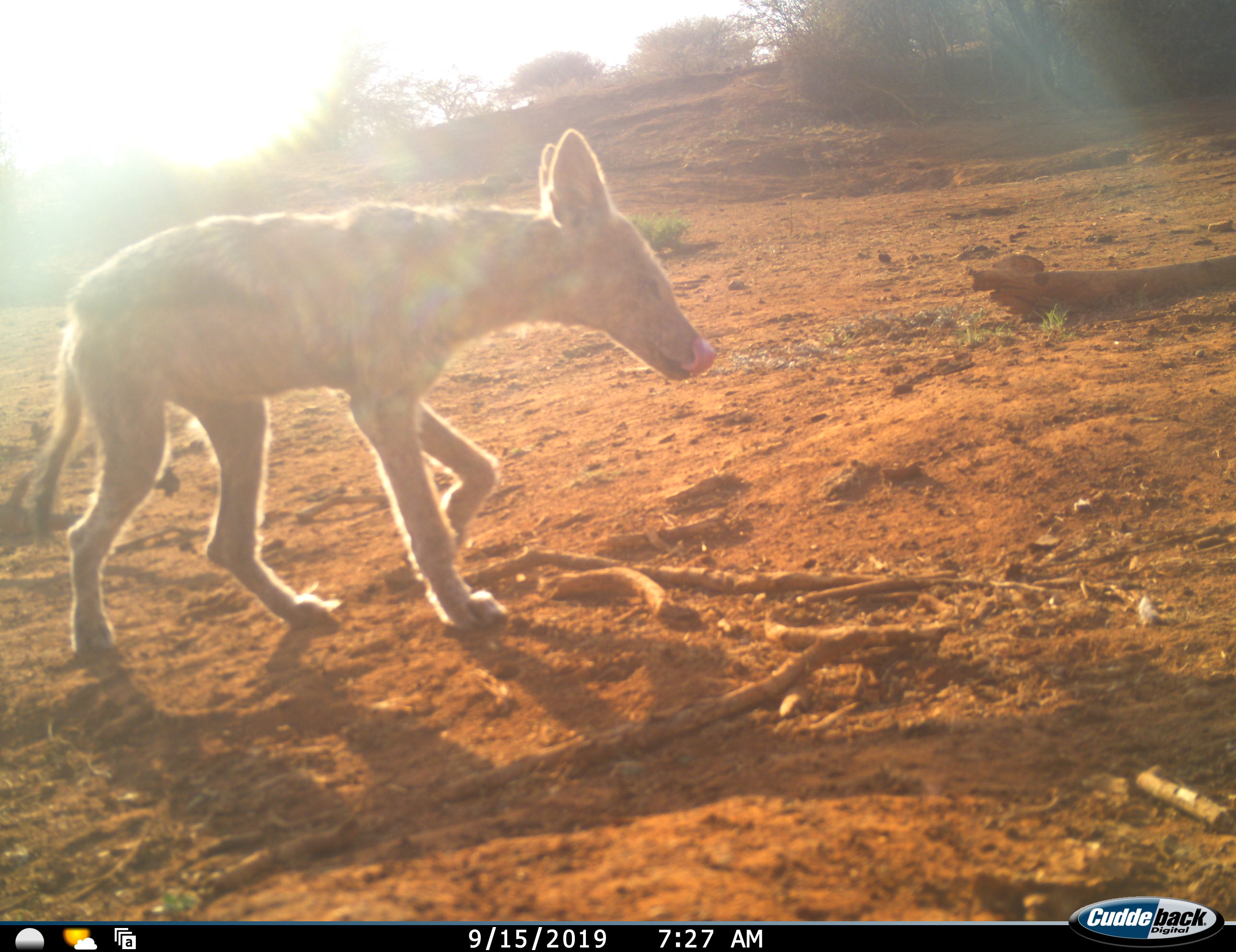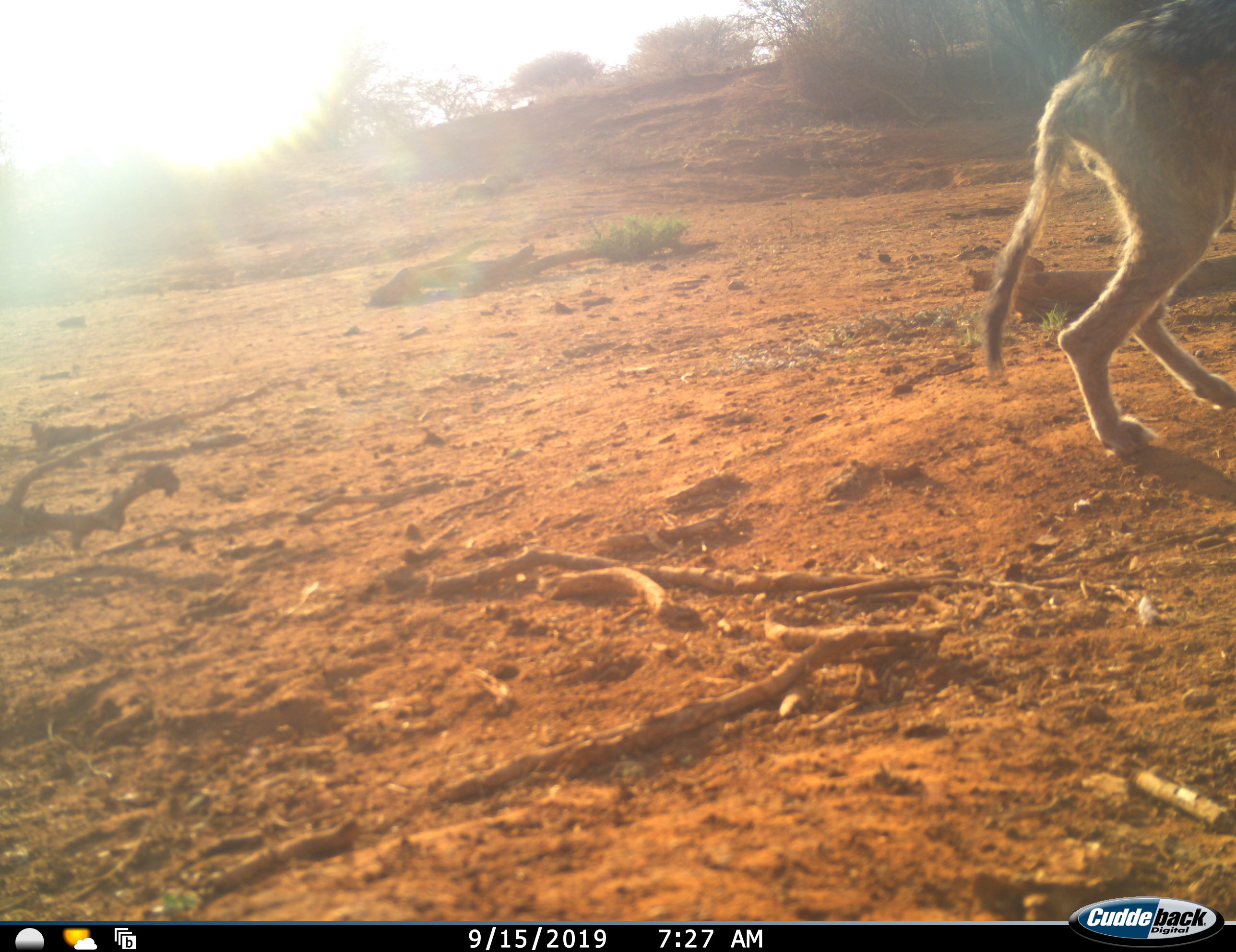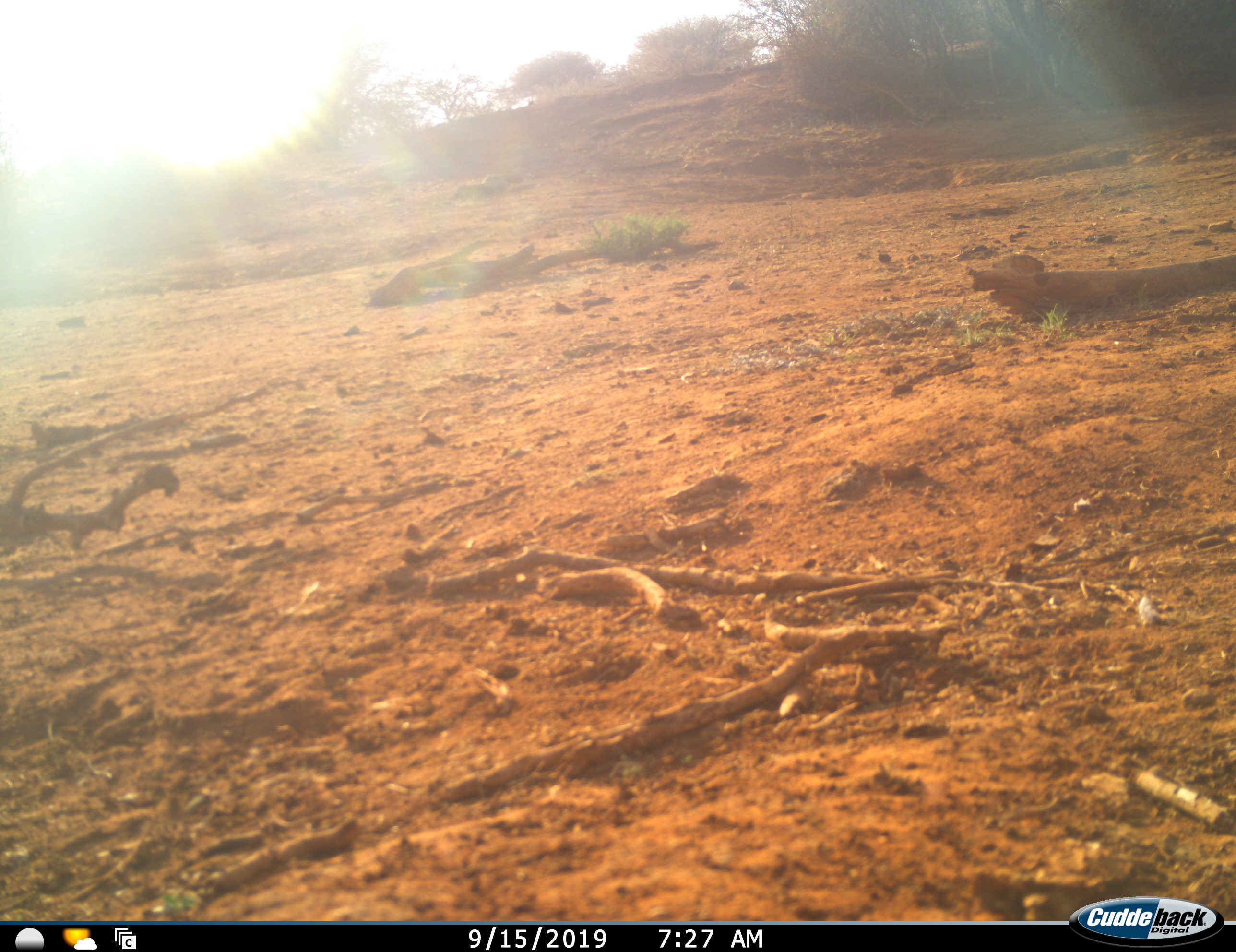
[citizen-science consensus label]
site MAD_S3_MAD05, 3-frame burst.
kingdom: Animalia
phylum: Chordata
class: Mammalia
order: Carnivora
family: Canidae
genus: Lupulella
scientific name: Lupulella mesomelas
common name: black-backed jackal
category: jackalblackbacked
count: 1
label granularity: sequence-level